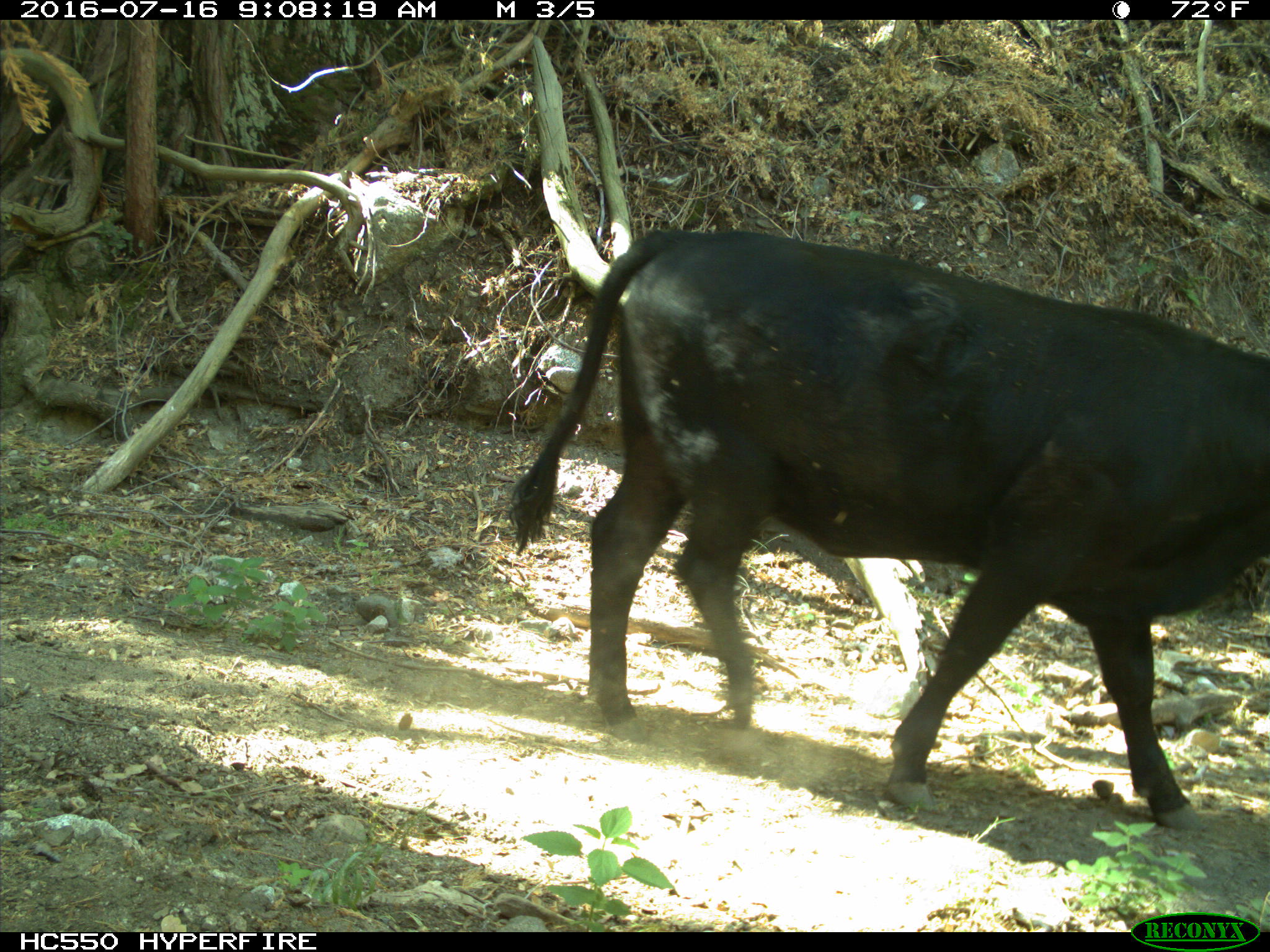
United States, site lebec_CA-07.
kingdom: Animalia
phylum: Chordata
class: Mammalia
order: Artiodactyla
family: Bovidae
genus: Bos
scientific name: Bos taurus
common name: domestic cow